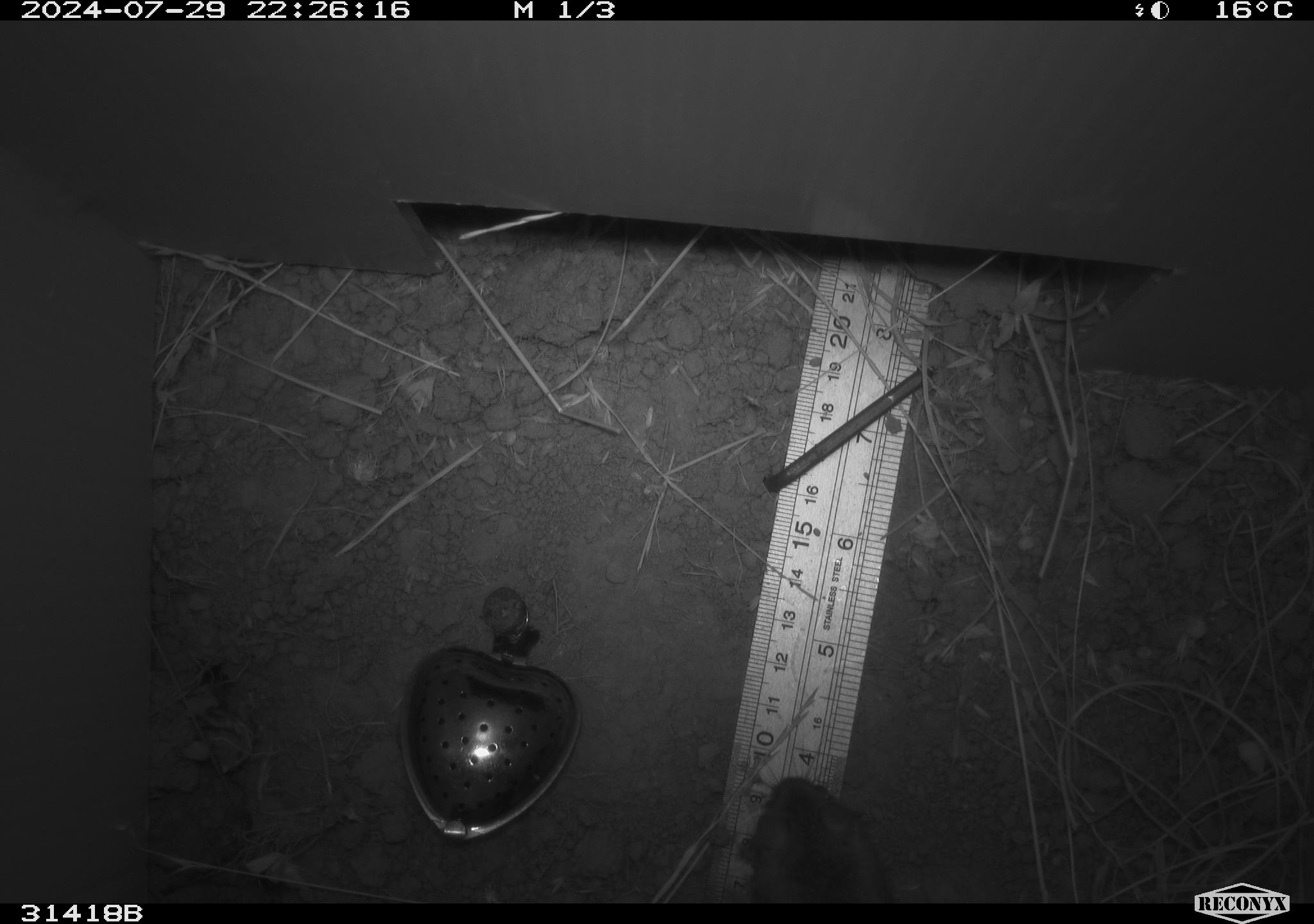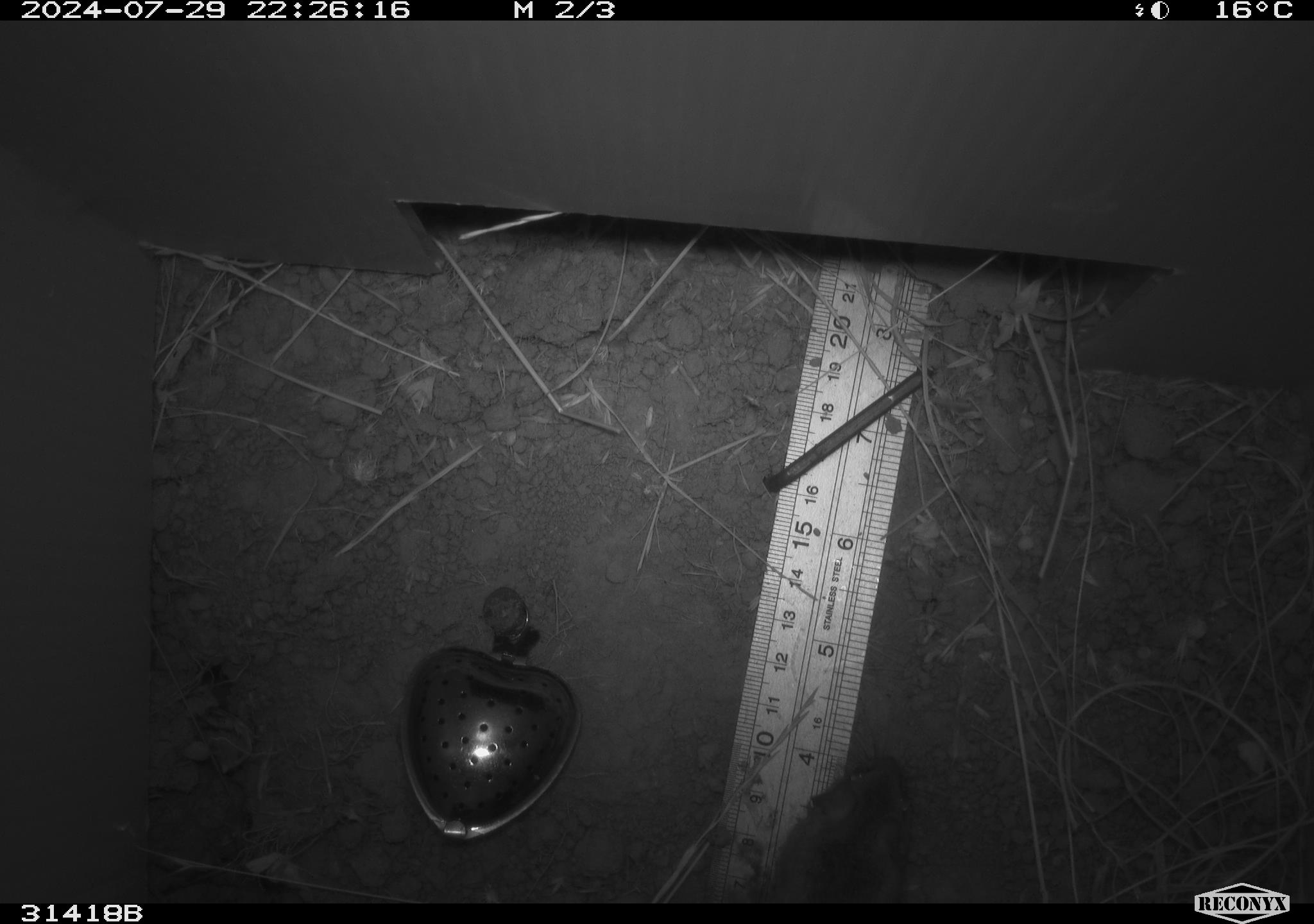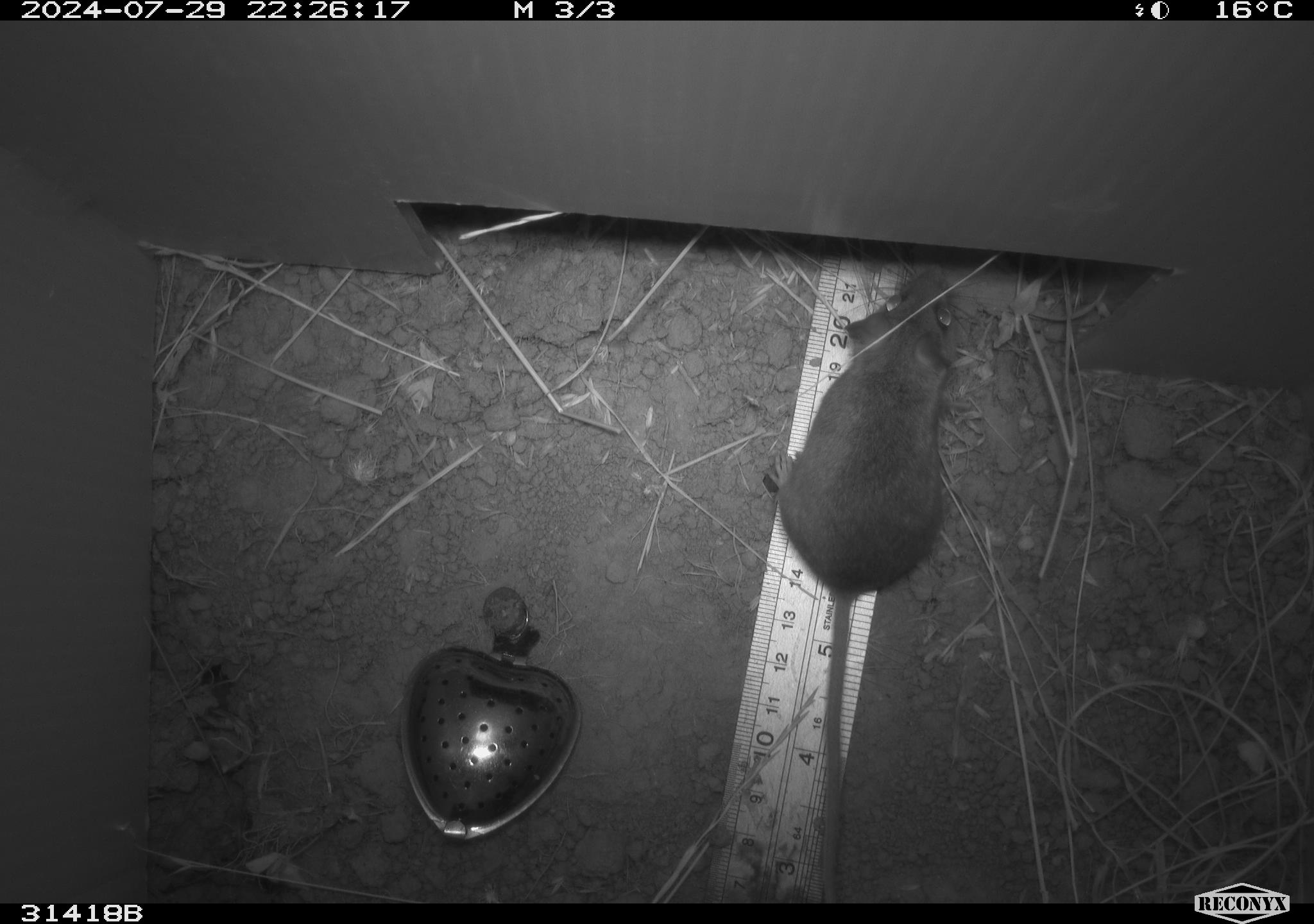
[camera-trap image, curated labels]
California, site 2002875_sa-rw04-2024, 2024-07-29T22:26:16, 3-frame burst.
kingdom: Animalia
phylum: Chordata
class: Mammalia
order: Rodentia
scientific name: Rodentia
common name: mouse species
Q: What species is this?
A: Mouse species (Rodentia).